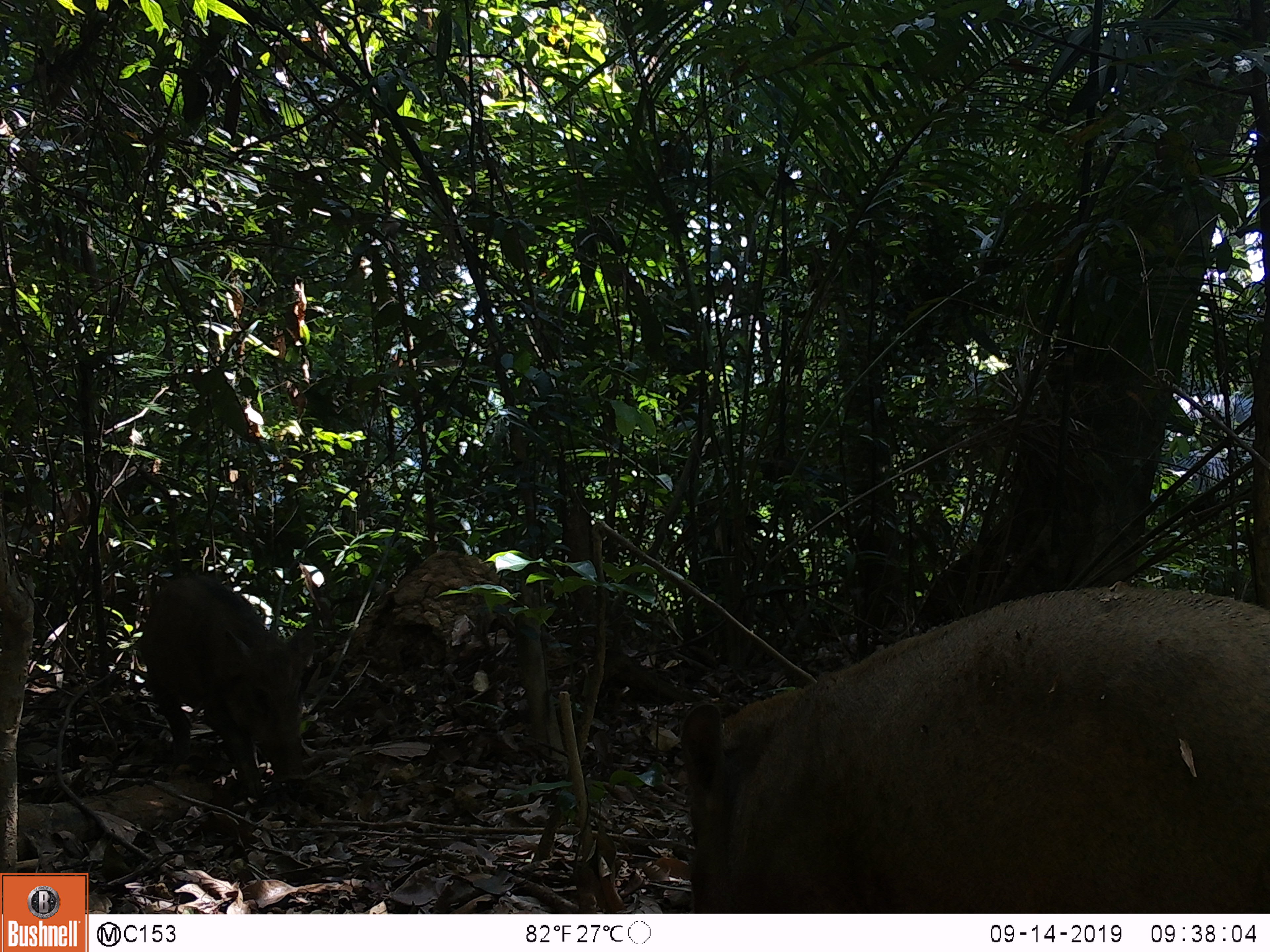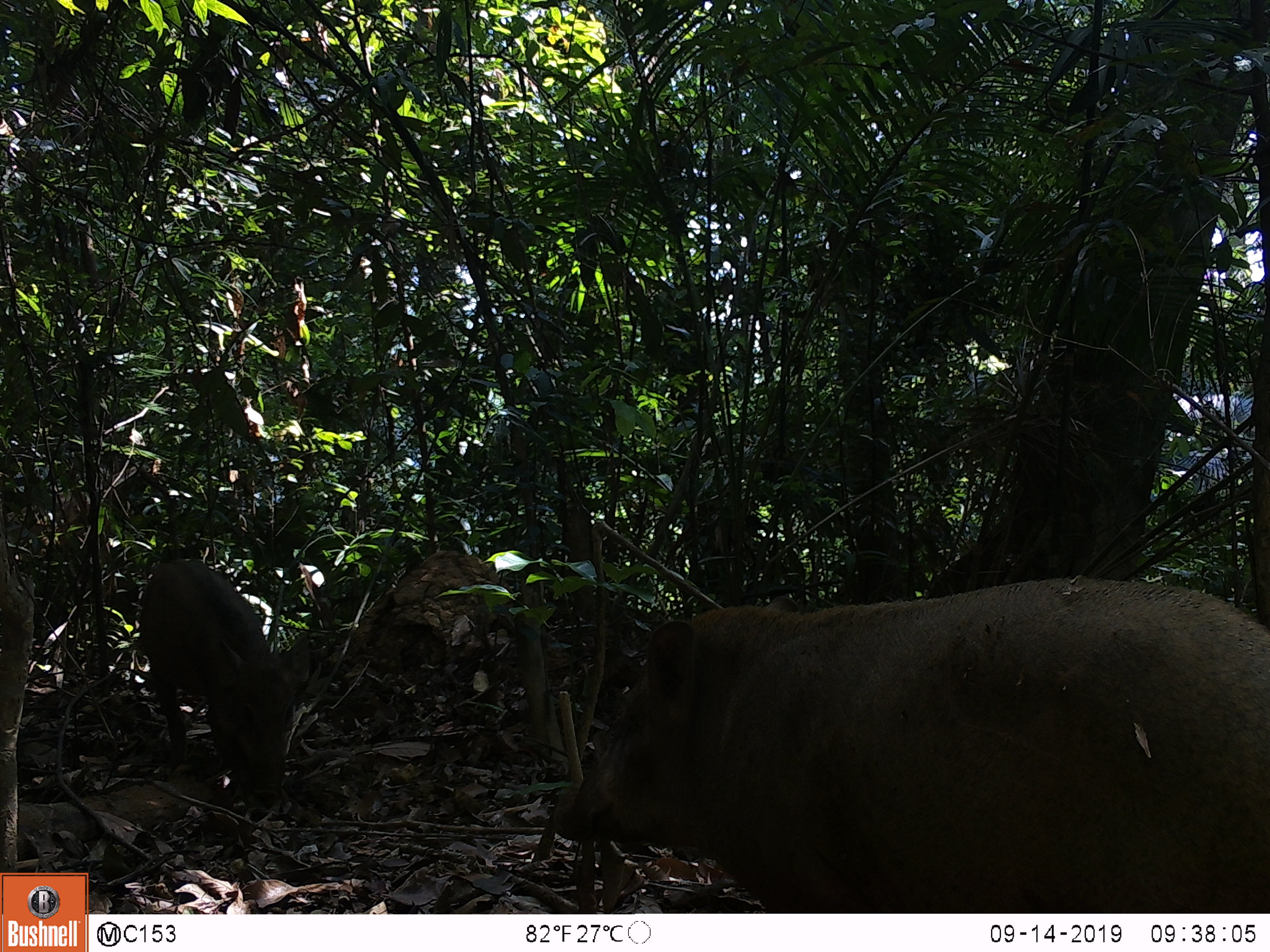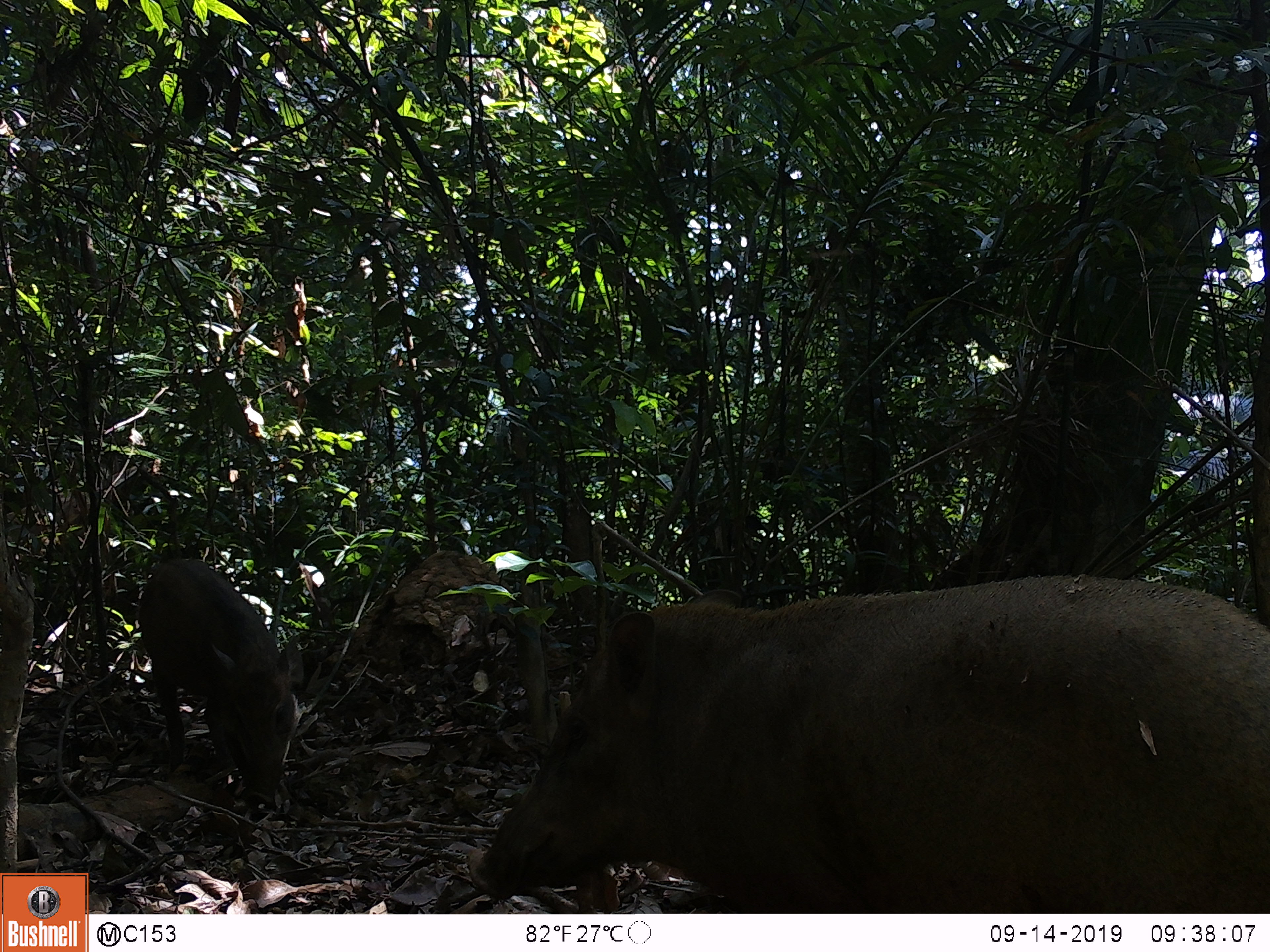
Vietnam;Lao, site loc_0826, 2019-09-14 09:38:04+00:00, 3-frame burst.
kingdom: Animalia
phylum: Chordata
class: Mammalia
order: Artiodactyla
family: Suidae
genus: Sus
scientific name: Sus scrofa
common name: eurasian wild pig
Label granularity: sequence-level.